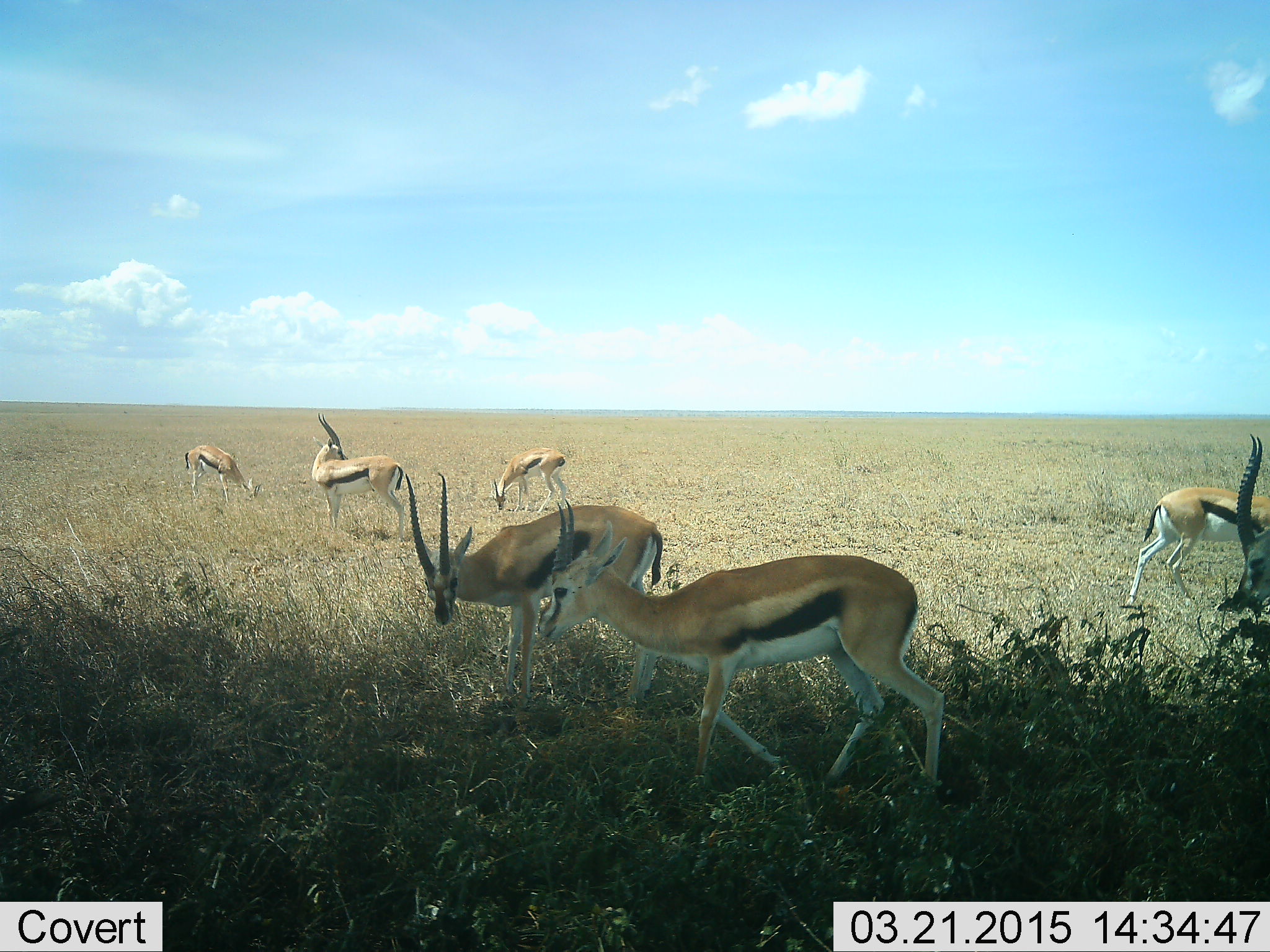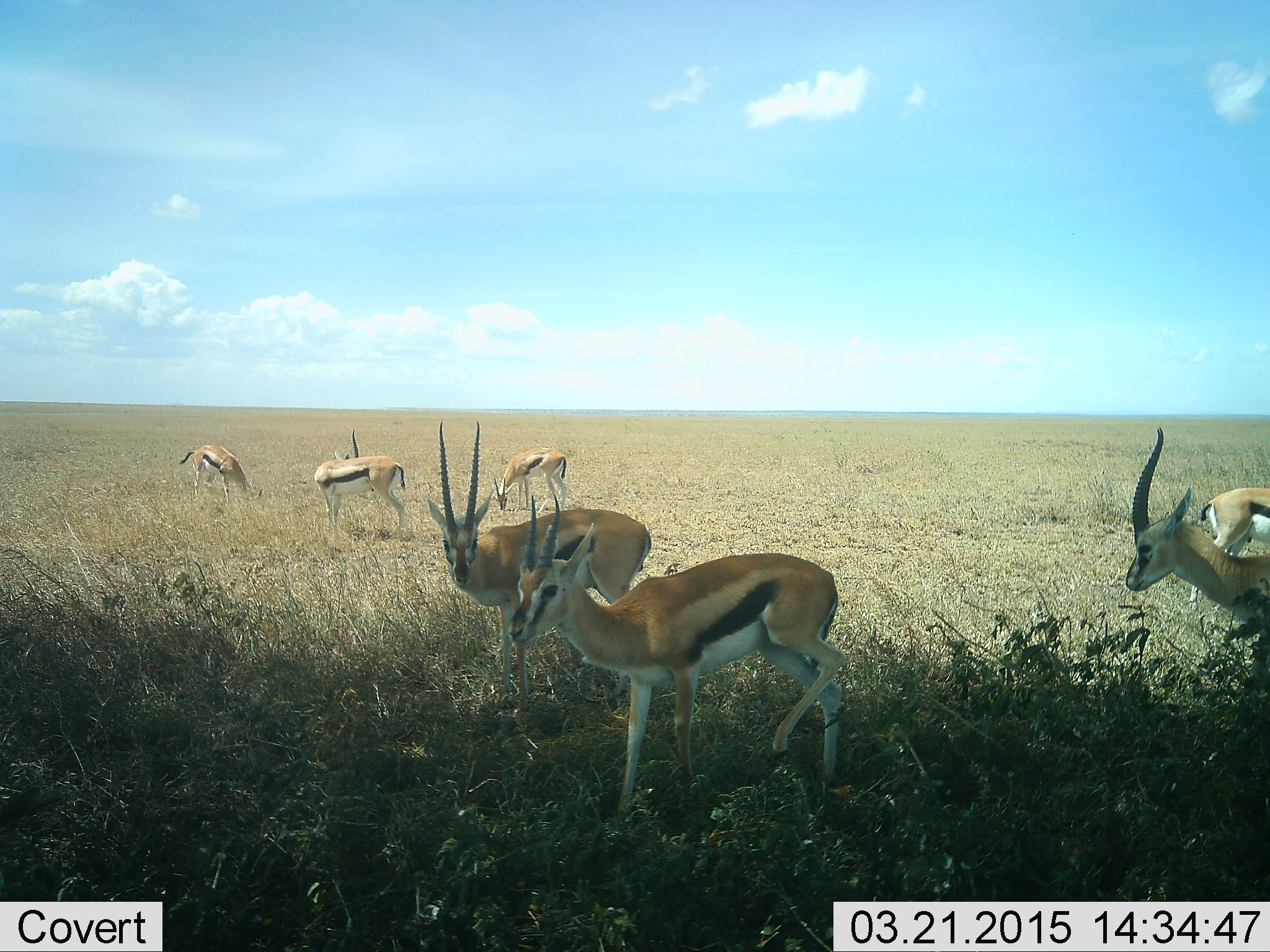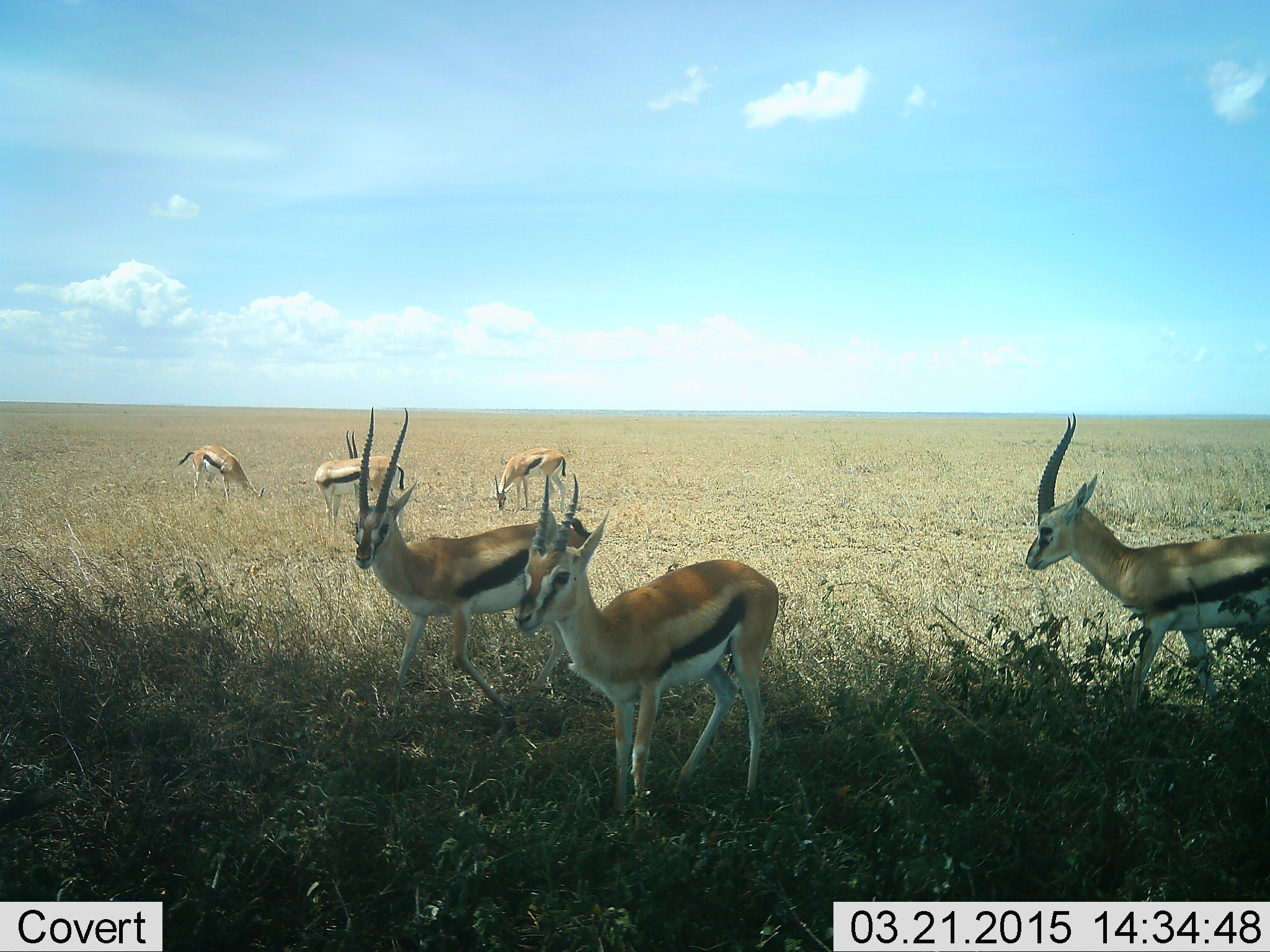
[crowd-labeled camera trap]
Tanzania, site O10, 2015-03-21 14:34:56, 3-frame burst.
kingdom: Animalia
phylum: Chordata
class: Mammalia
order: Artiodactyla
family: Bovidae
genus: Eudorcas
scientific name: Eudorcas thomsonii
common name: thomson's gazelle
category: gazellethomsons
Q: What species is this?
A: Gazellethomsons (thomson's gazelle) (Eudorcas thomsonii).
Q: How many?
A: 7.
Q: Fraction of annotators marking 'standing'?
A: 70%.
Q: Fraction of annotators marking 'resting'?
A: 0%.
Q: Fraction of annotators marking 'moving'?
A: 50%.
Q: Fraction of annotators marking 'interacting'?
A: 0%.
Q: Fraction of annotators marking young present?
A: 0%.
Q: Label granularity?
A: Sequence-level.